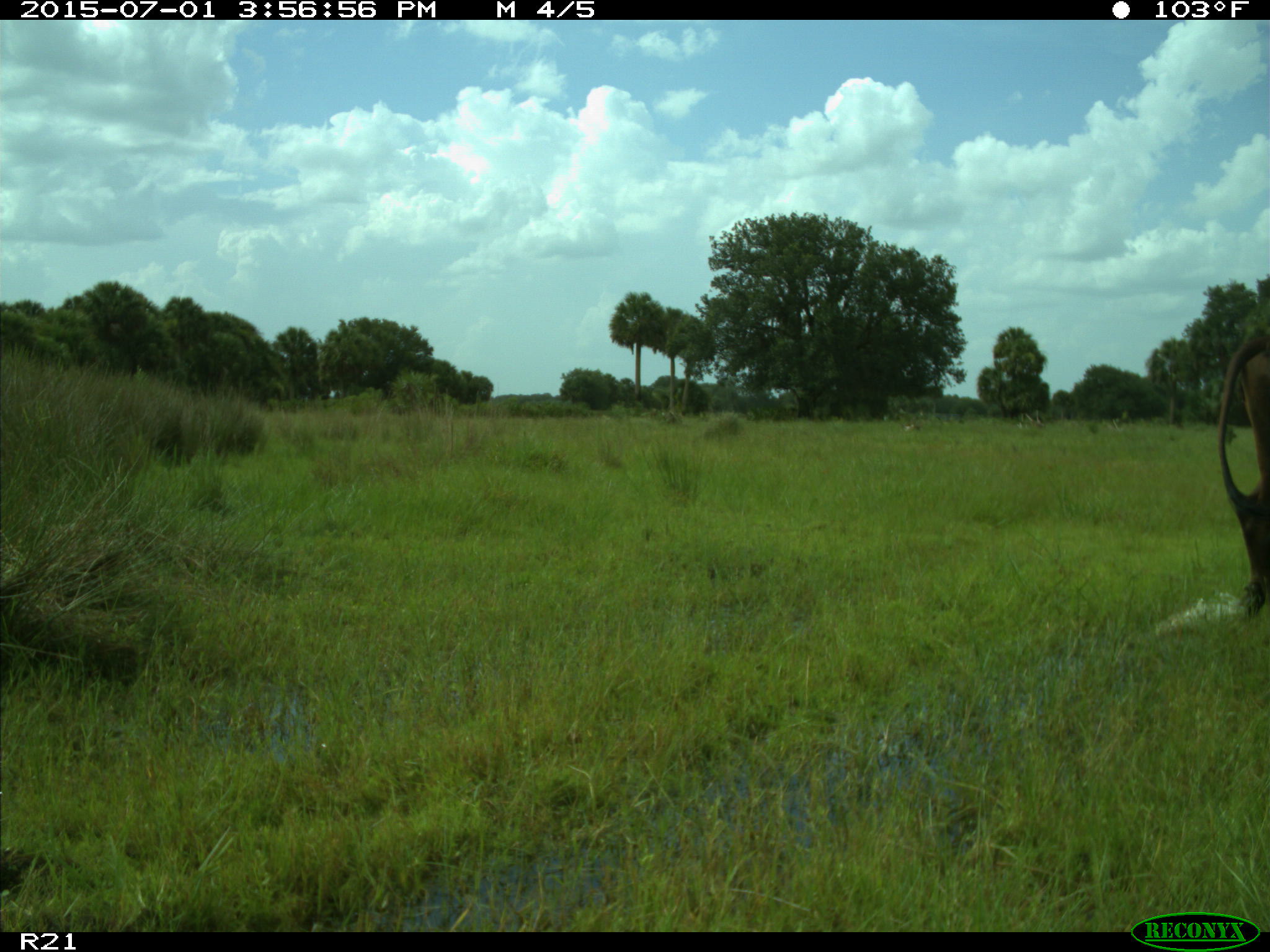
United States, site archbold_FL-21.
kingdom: Animalia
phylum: Chordata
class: Mammalia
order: Artiodactyla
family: Bovidae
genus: Bos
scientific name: Bos taurus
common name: domestic cow